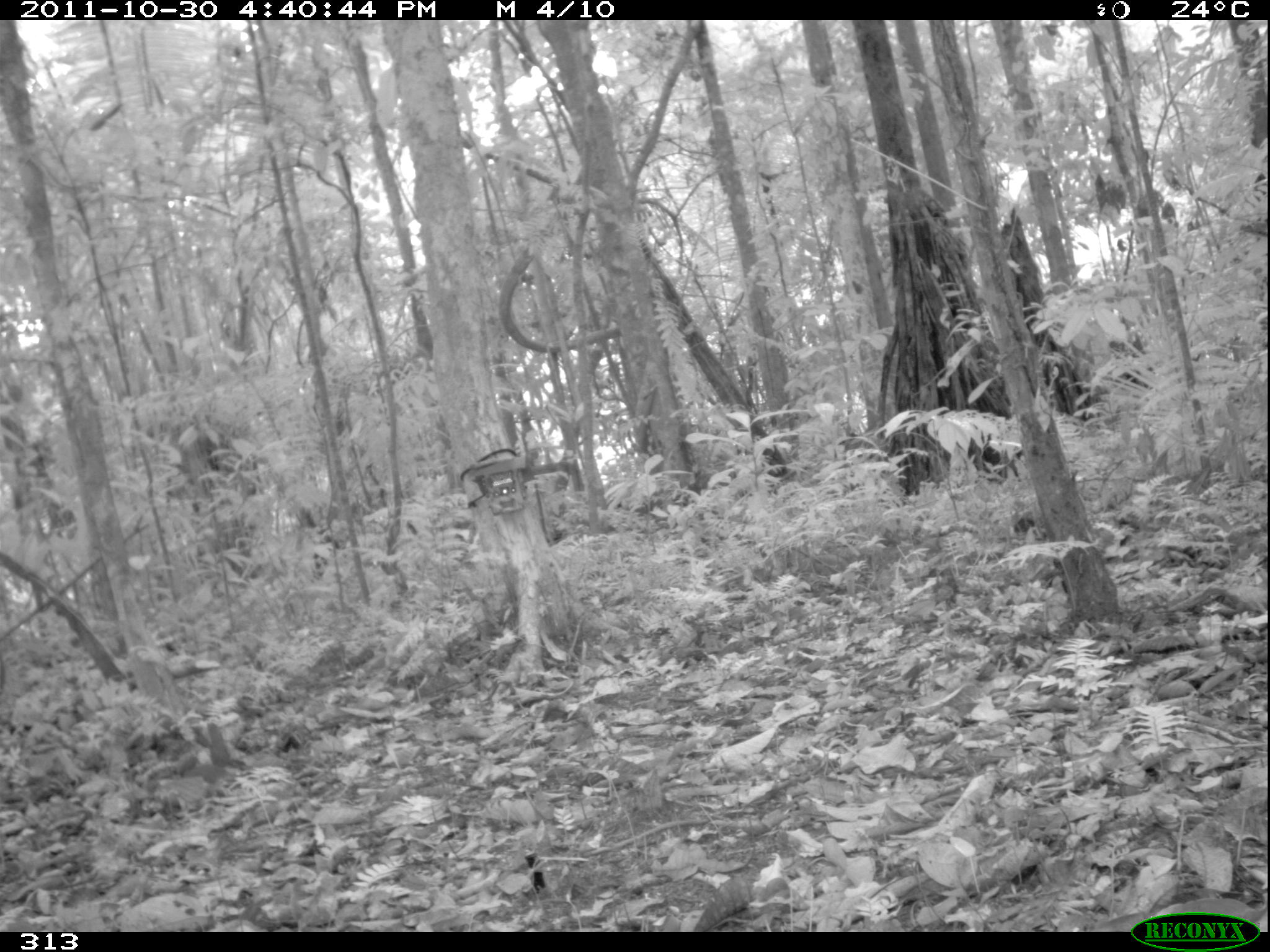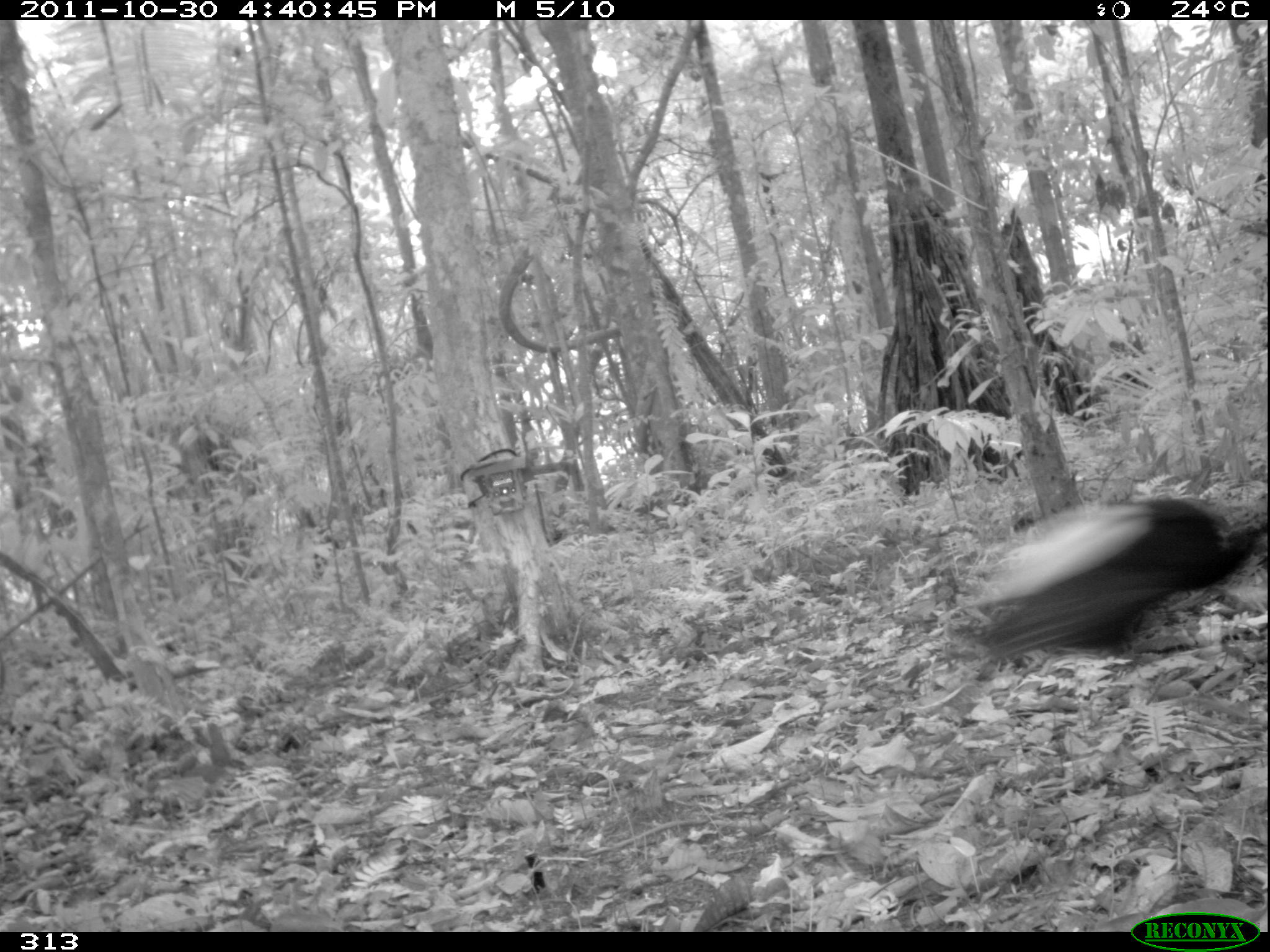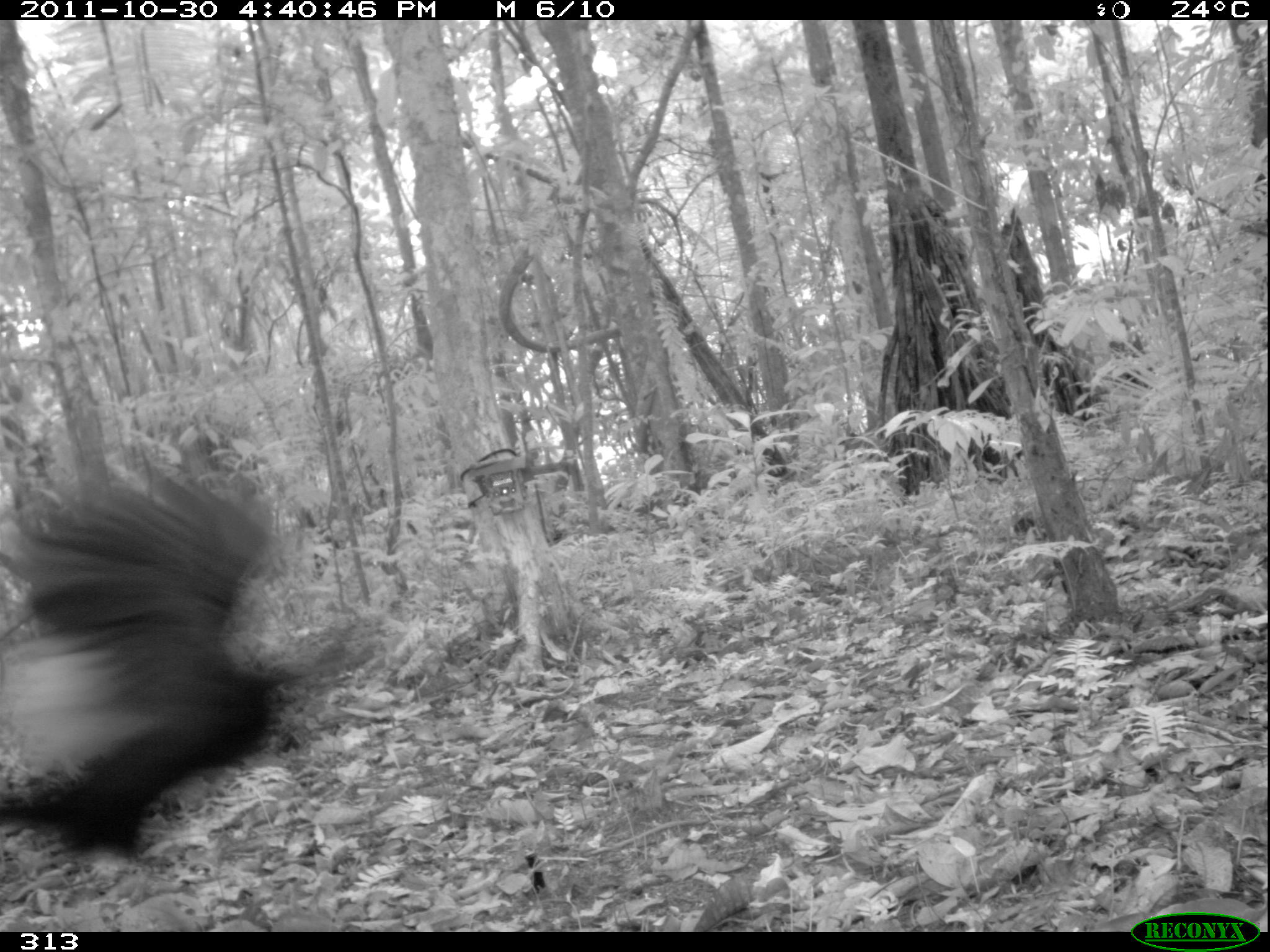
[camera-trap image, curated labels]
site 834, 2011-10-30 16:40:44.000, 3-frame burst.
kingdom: Animalia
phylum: Chordata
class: Aves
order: Gruiformes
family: Psophiidae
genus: Psophia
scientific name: Psophia leucoptera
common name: pale-winged trumpeter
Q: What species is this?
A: Psophia leucoptera (pale-winged trumpeter).